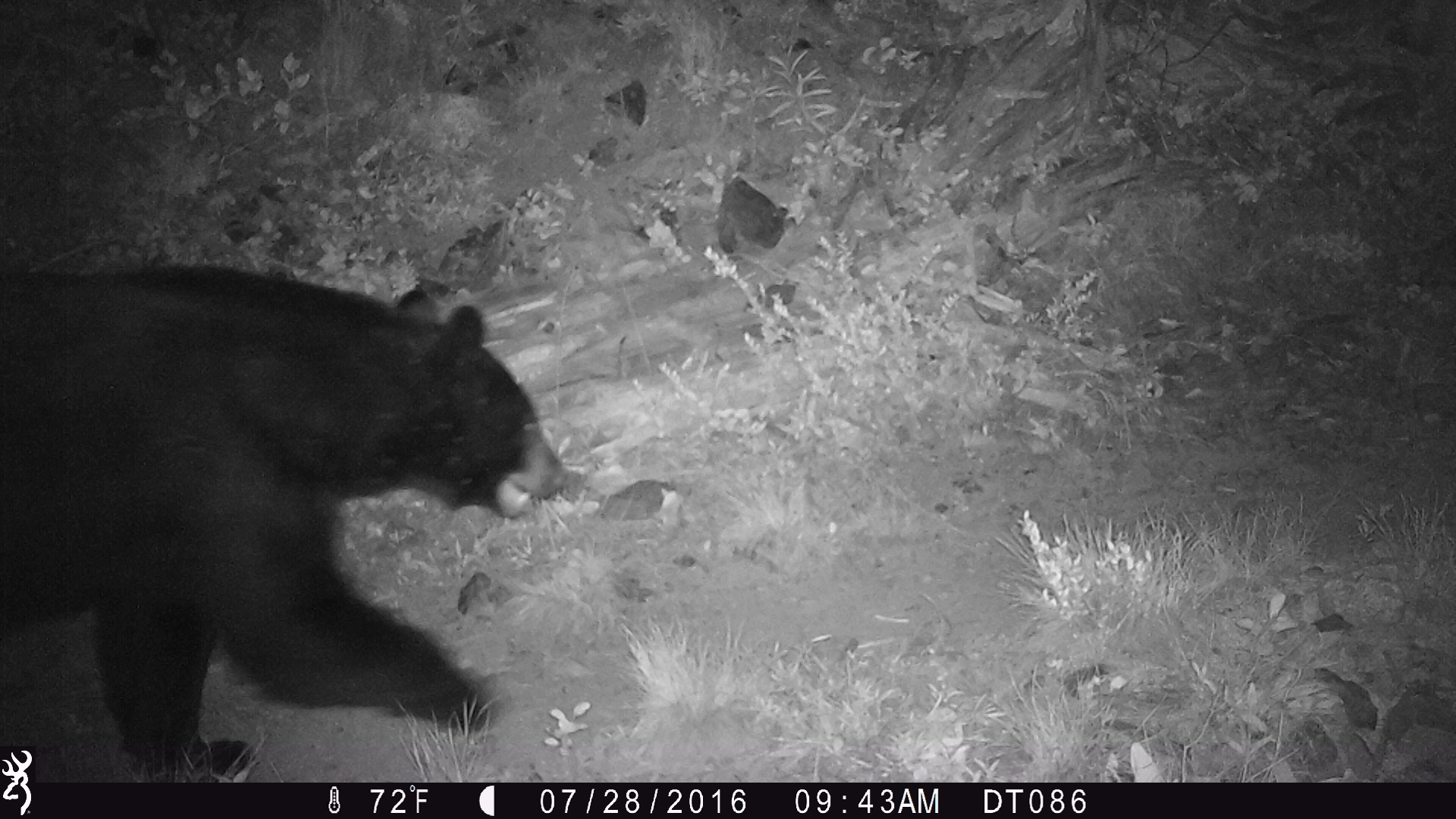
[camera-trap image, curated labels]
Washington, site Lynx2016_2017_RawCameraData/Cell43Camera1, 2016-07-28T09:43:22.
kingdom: Animalia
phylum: Chordata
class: Mammalia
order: Carnivora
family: Ursidae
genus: Ursus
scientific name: Ursus americanus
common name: american black bear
Ursus americanus (american black bear). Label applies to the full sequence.